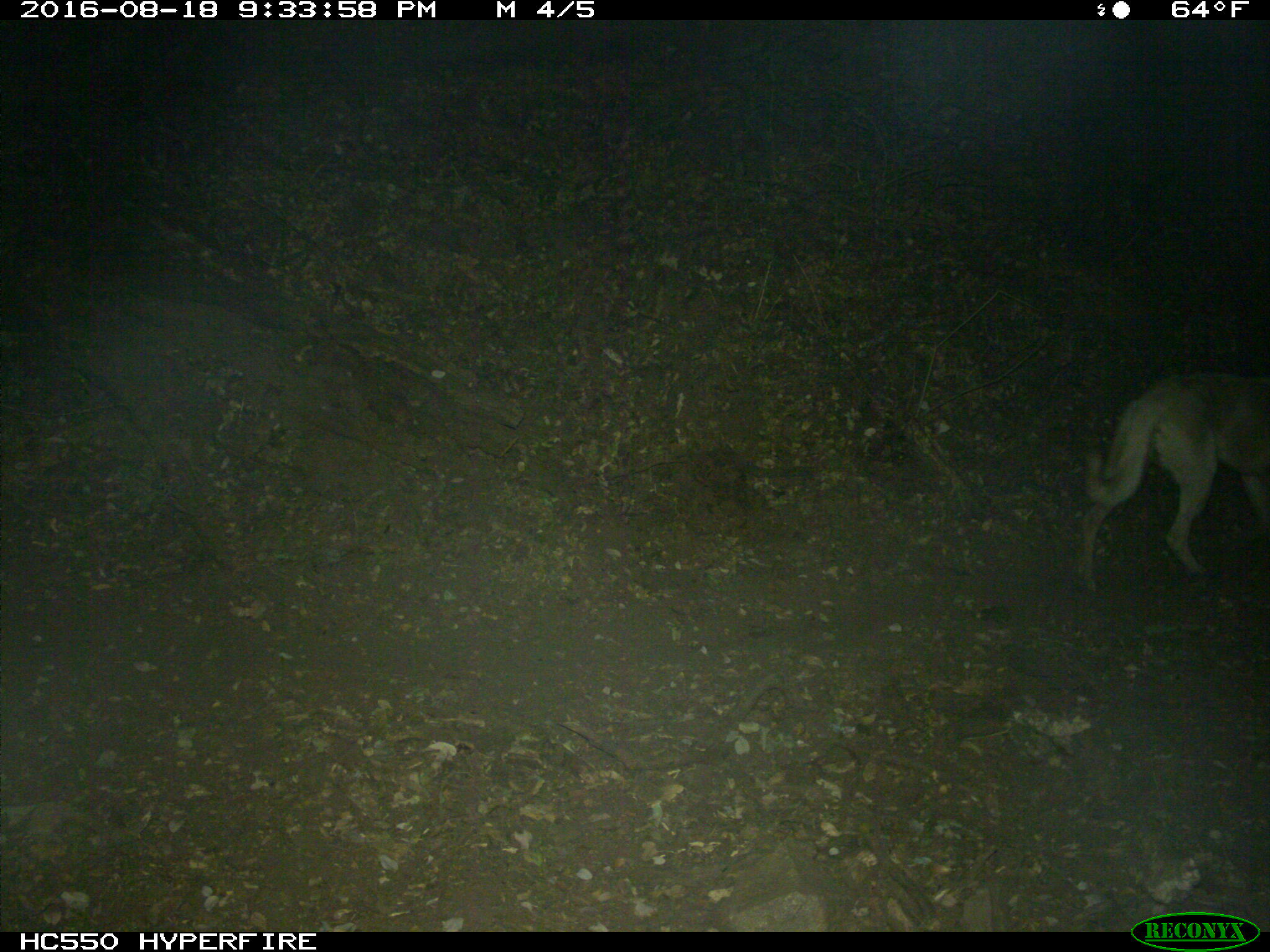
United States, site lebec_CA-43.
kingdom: Animalia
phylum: Chordata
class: Mammalia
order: Carnivora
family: Canidae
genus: Canis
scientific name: Canis familiaris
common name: domestic dog